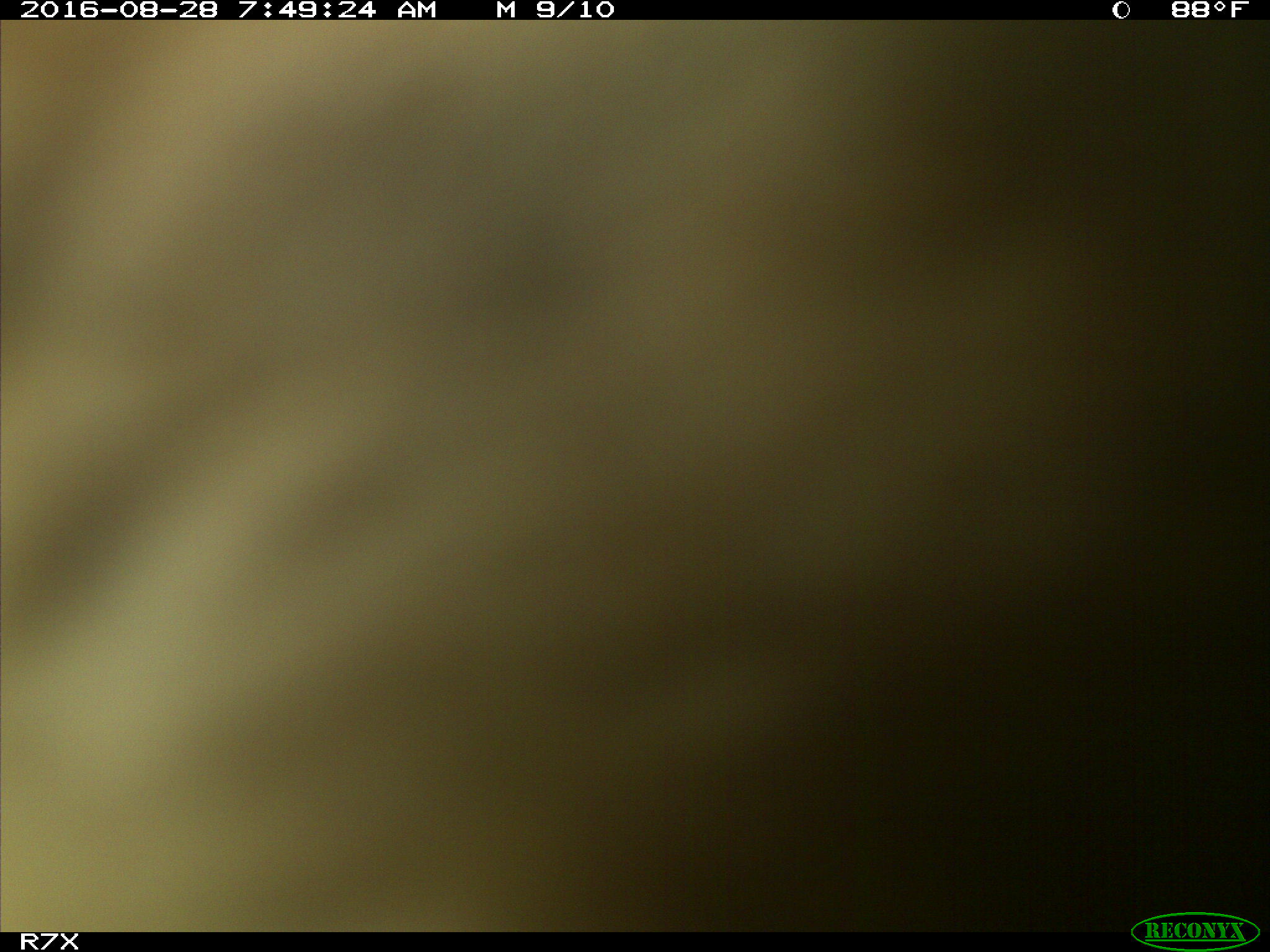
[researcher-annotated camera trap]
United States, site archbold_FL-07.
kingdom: Animalia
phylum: Chordata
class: Mammalia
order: Artiodactyla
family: Bovidae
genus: Bos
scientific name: Bos taurus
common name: domestic cow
Bos taurus (domestic cow).